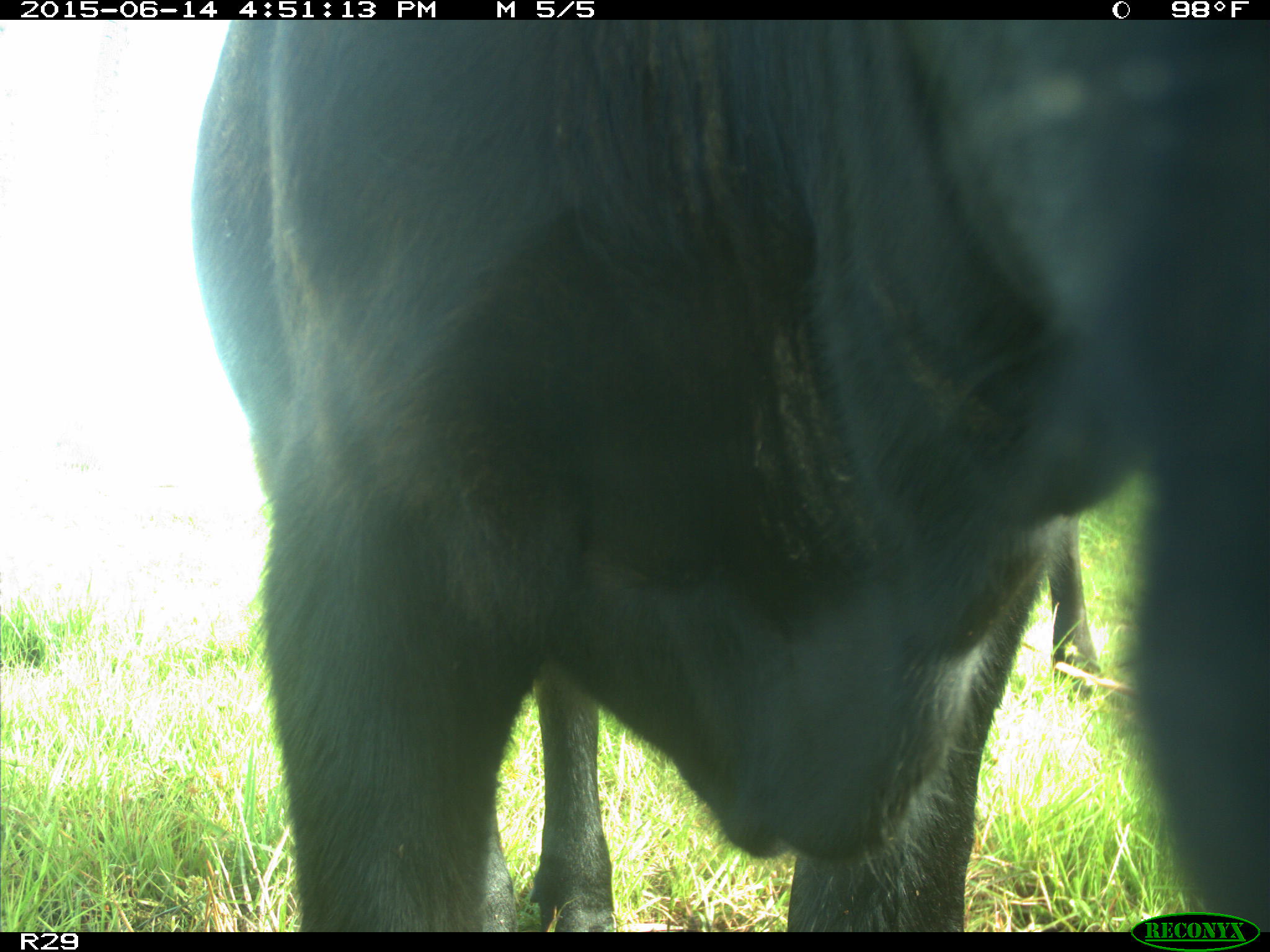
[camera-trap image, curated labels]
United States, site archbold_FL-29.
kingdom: Animalia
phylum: Chordata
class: Mammalia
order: Artiodactyla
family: Bovidae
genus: Bos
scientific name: Bos taurus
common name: domestic cow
Bos taurus (domestic cow).